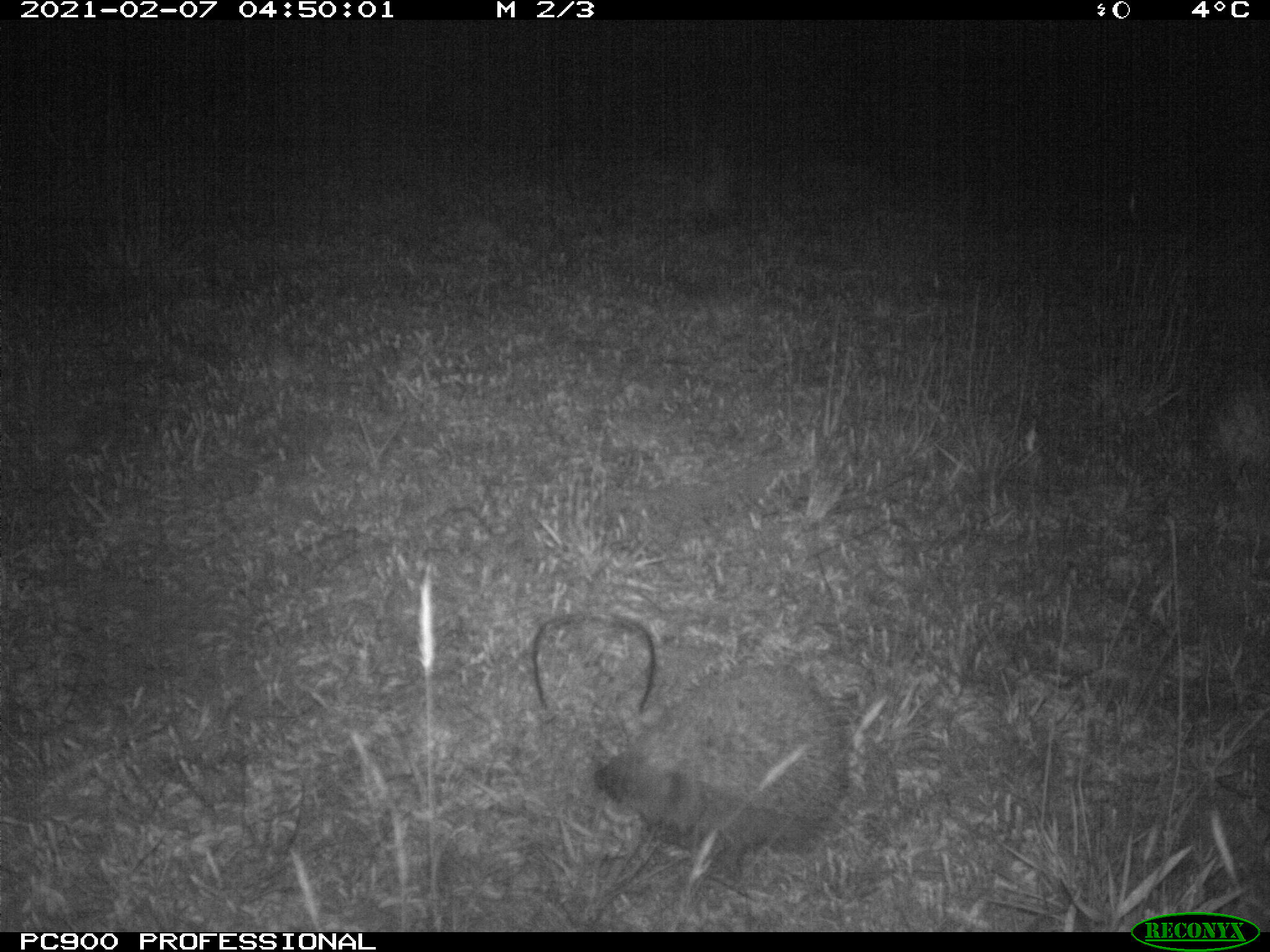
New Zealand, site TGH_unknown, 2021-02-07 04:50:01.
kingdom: Animalia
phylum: Chordata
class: Mammalia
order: Eulipotyphla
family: Erinaceidae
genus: Erinaceus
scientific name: Erinaceus europaeus europaeus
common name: european hedgehog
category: hedgehog